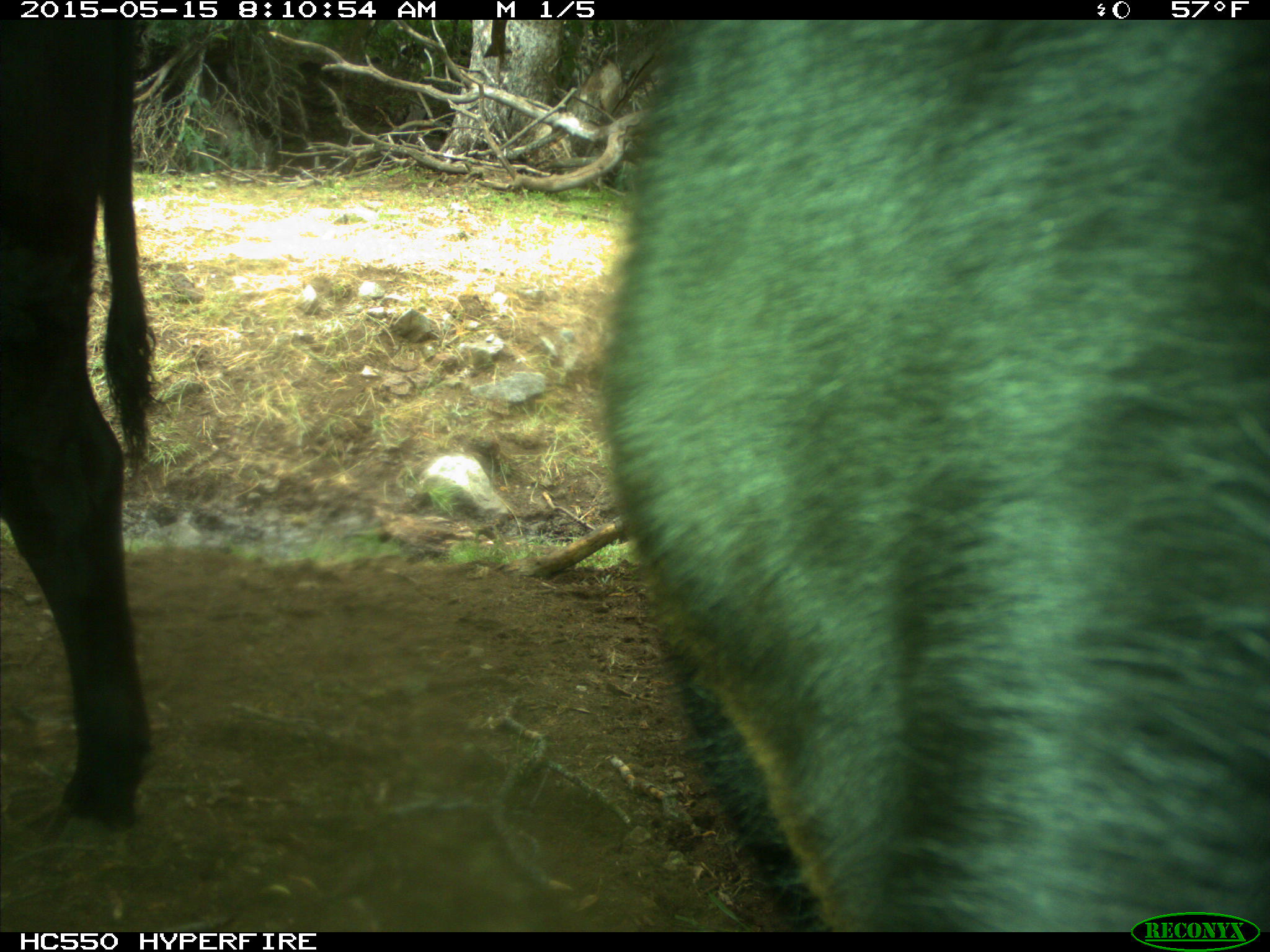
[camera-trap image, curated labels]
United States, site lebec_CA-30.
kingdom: Animalia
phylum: Chordata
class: Mammalia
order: Artiodactyla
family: Bovidae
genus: Bos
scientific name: Bos taurus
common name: domestic cow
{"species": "Bos taurus (domestic cow)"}